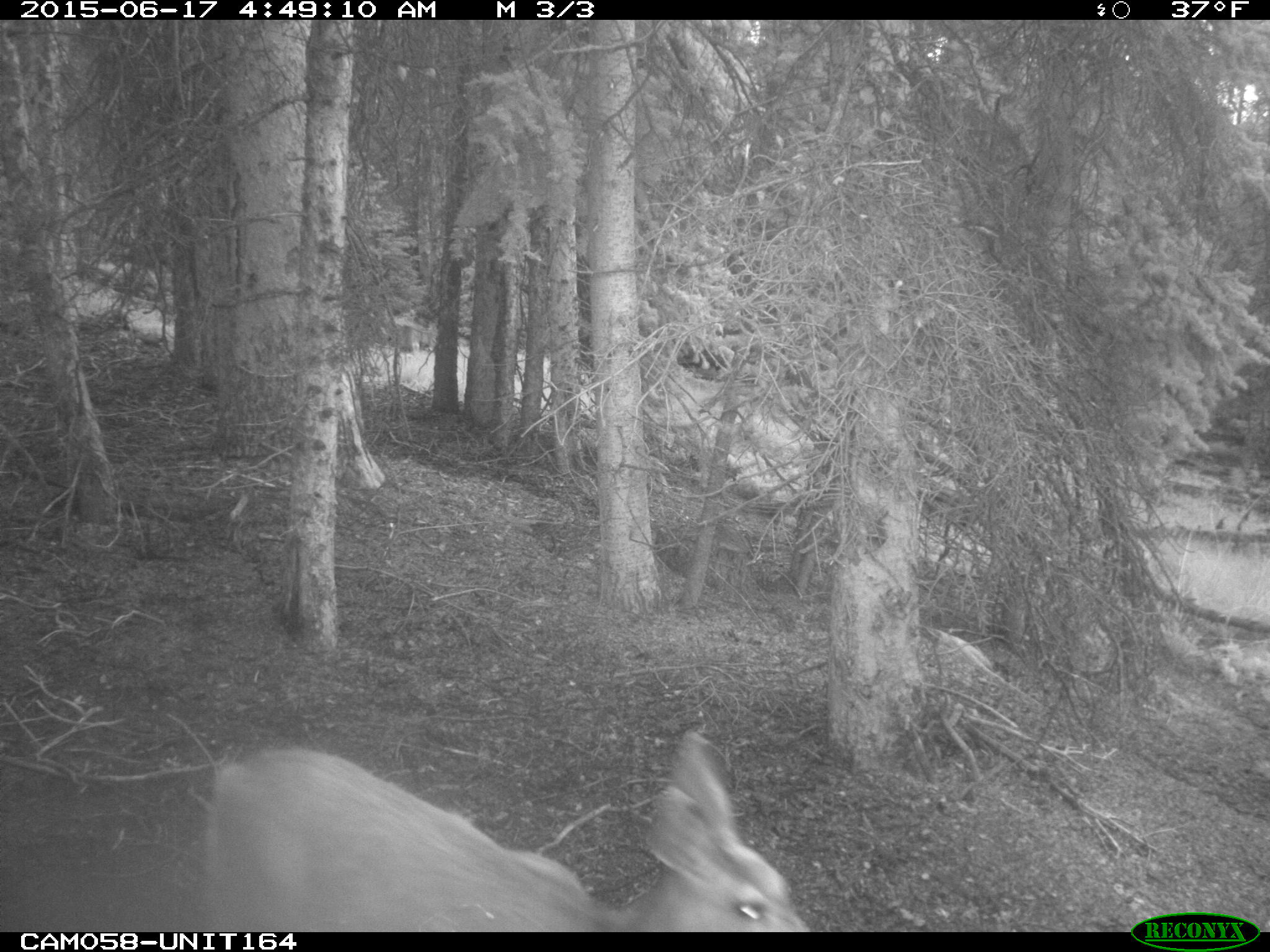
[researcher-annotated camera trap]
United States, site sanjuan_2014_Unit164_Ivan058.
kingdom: Animalia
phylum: Chordata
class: Mammalia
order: Artiodactyla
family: Cervidae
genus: Odocoileus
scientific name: Odocoileus hemionus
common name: mule deer